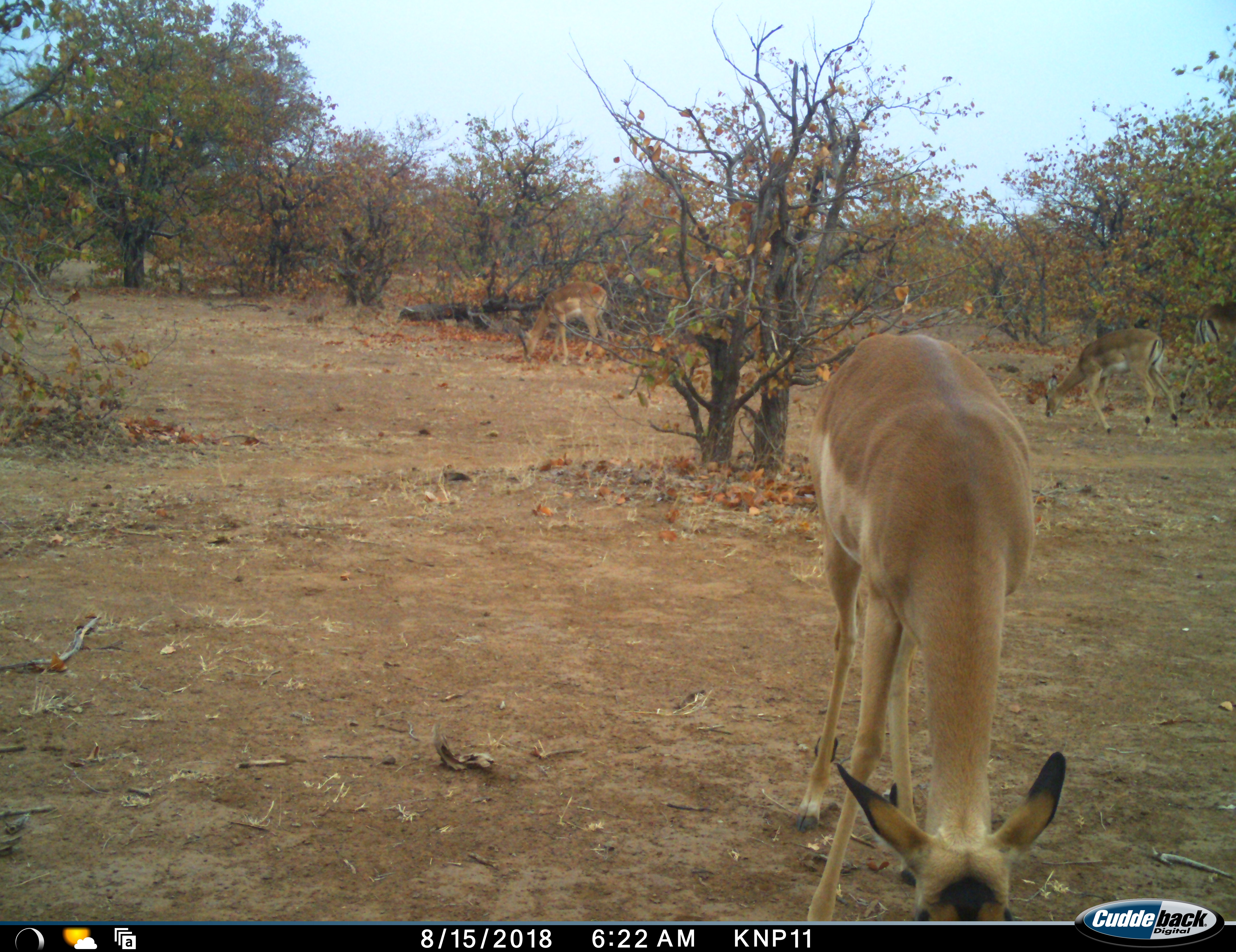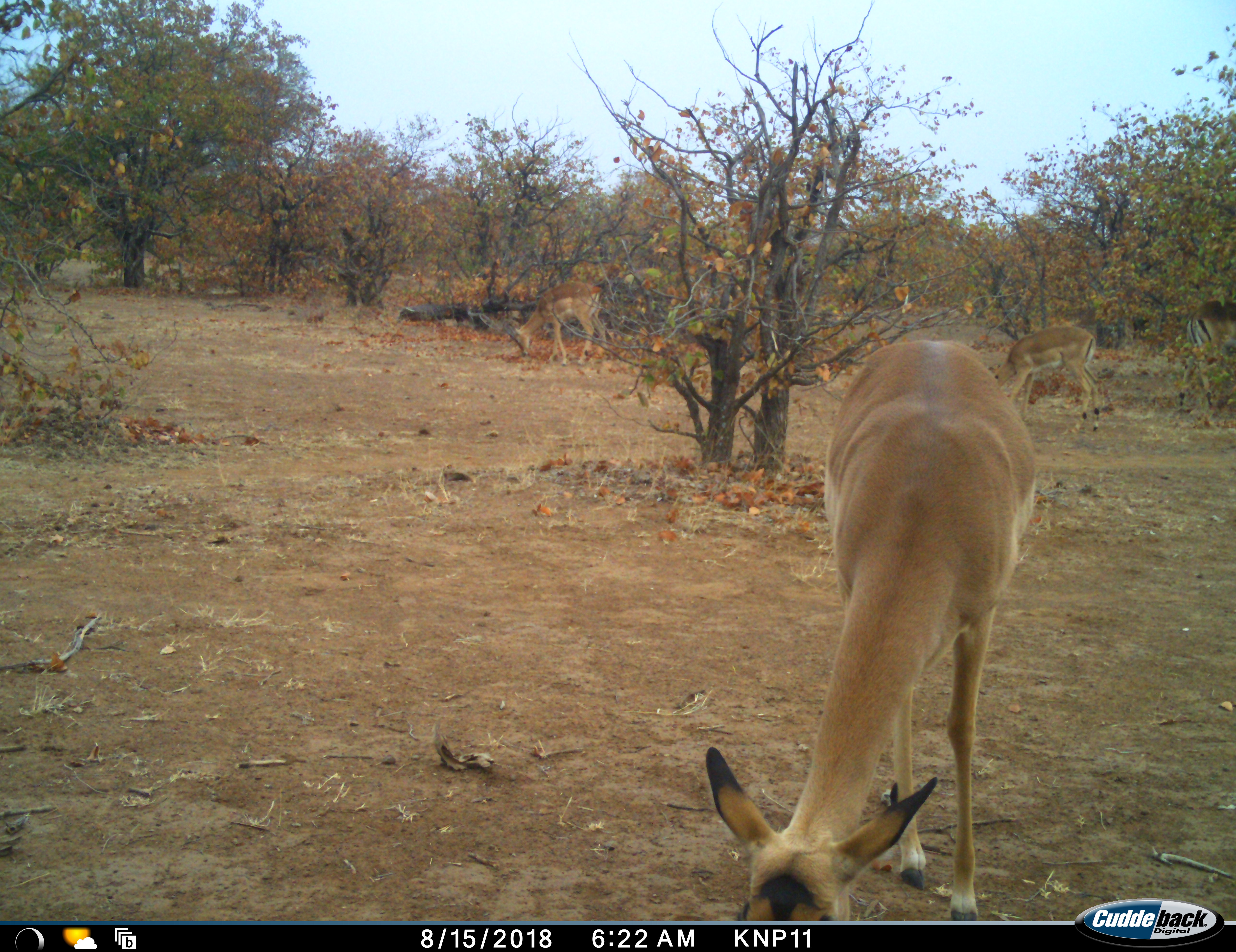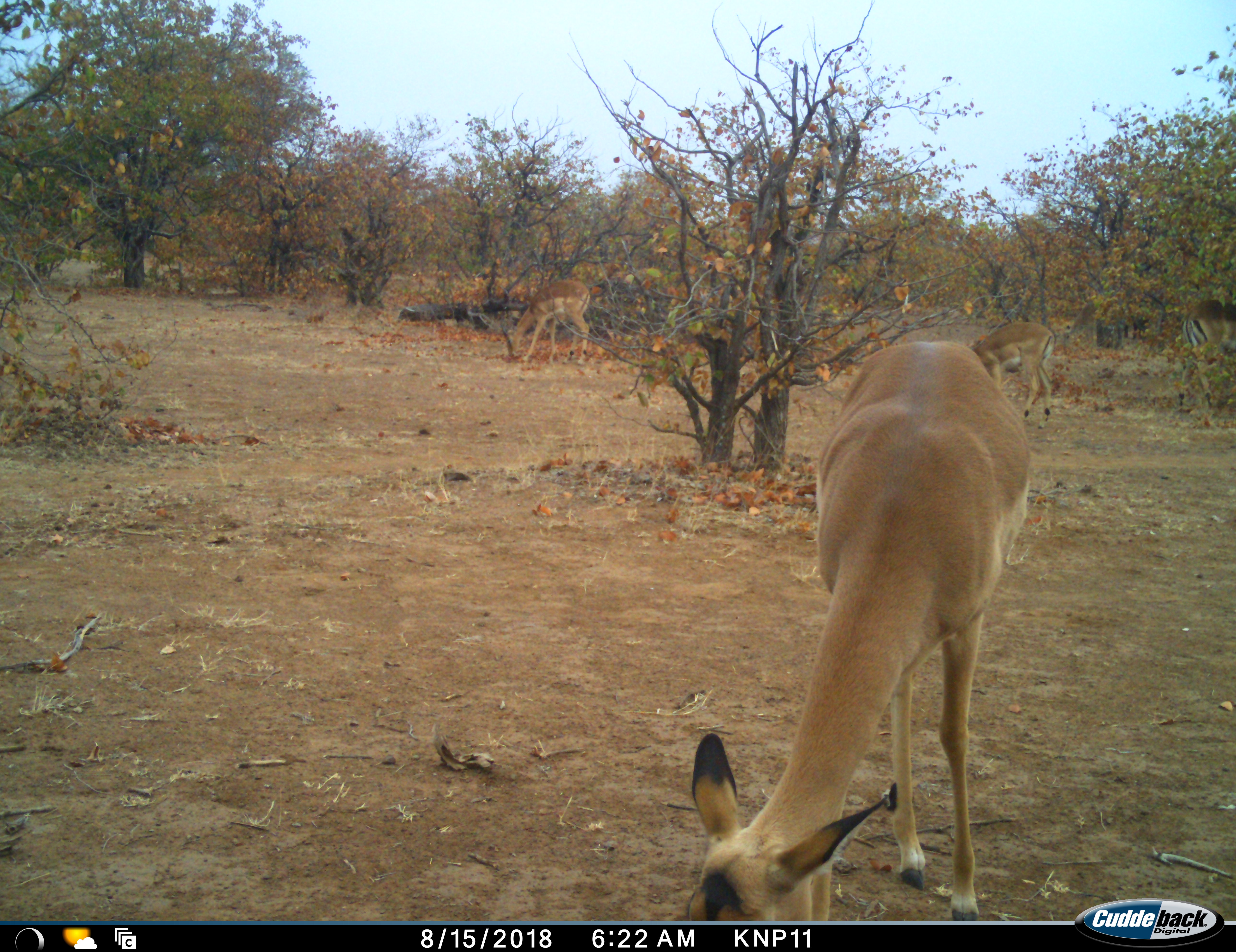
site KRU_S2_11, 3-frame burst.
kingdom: Animalia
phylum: Chordata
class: Mammalia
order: Artiodactyla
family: Bovidae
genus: Aepyceros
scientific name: Aepyceros melampus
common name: impala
Impala (Aepyceros melampus), count 4. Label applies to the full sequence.